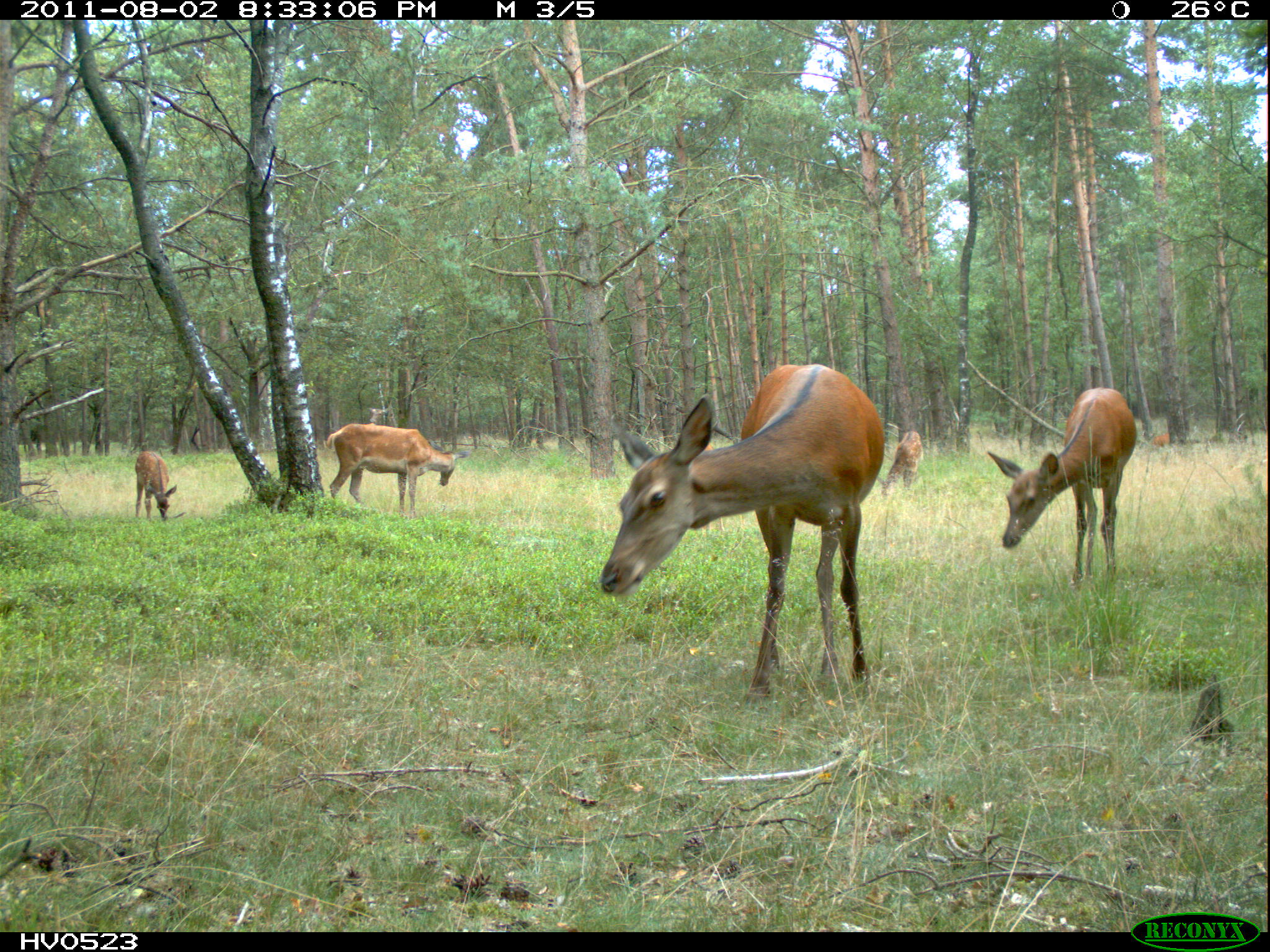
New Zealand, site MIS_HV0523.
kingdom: Animalia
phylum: Chordata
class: Mammalia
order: Artiodactyla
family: Cervidae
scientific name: Cervidae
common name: deer